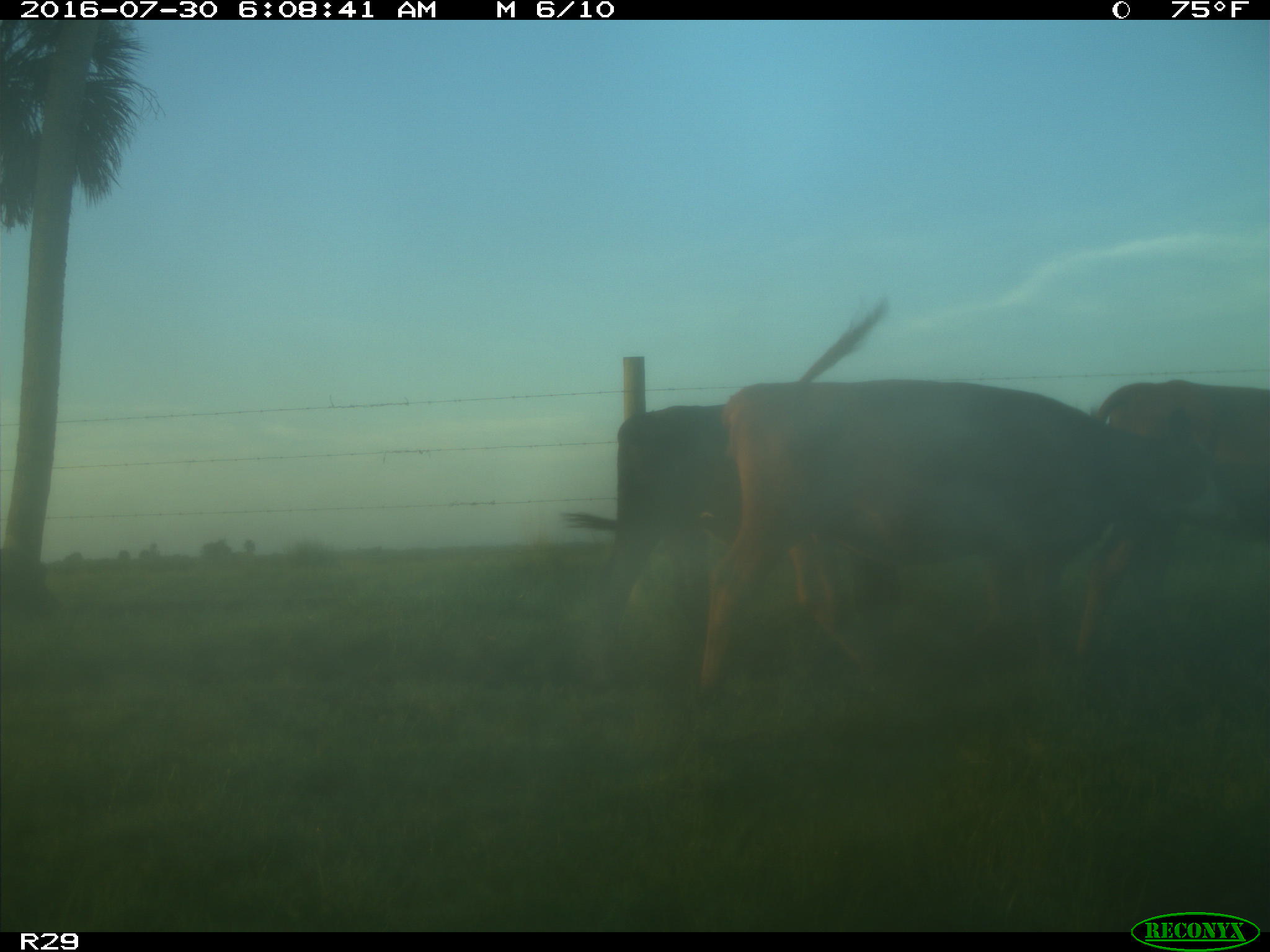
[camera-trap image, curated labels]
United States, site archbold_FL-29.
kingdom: Animalia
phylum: Chordata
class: Mammalia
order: Artiodactyla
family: Bovidae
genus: Bos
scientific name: Bos taurus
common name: domestic cow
Bos taurus (domestic cow).